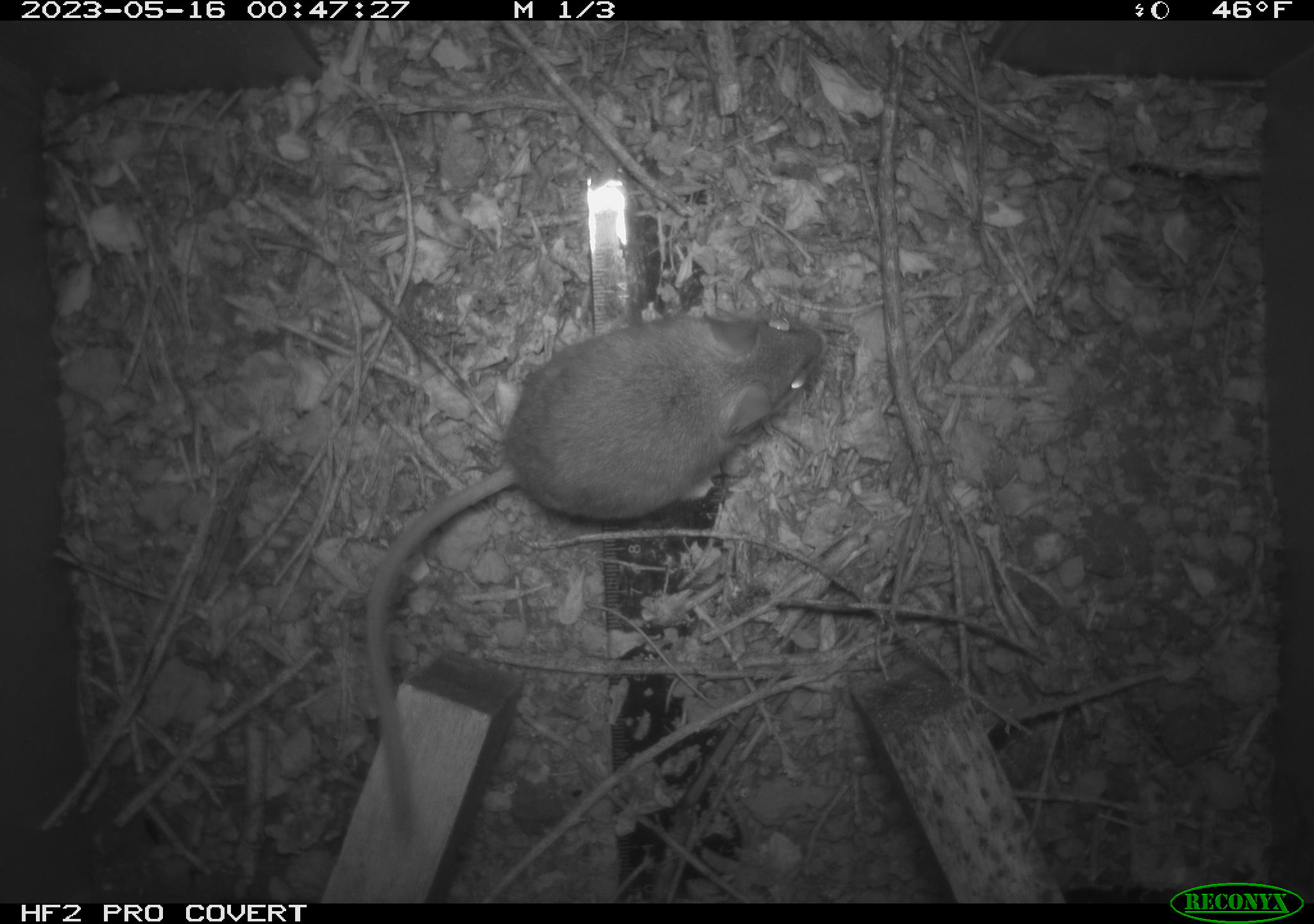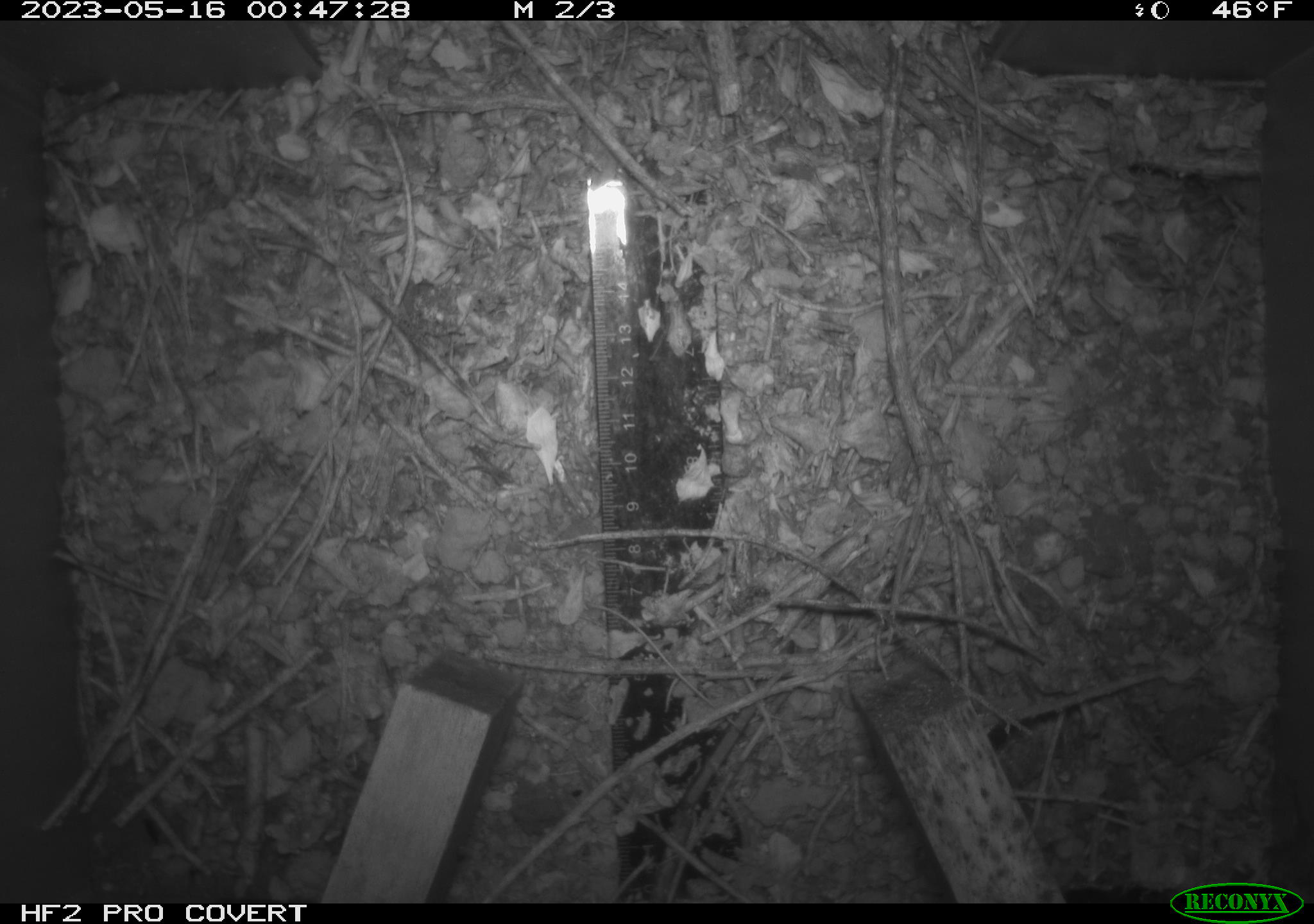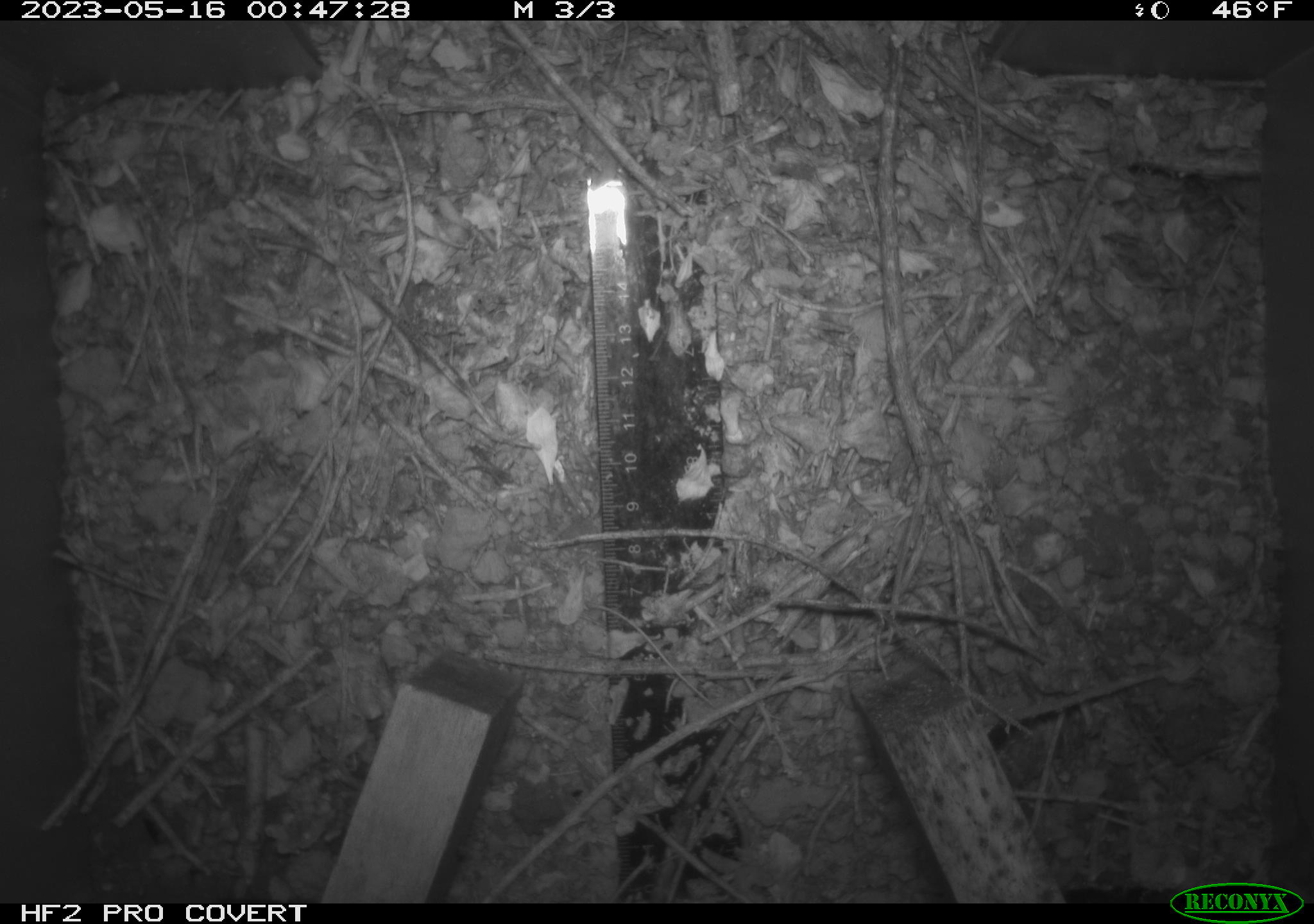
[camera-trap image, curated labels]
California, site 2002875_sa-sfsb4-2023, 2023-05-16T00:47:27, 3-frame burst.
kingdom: Animalia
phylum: Chordata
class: Mammalia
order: Rodentia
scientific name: Rodentia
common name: mouse species